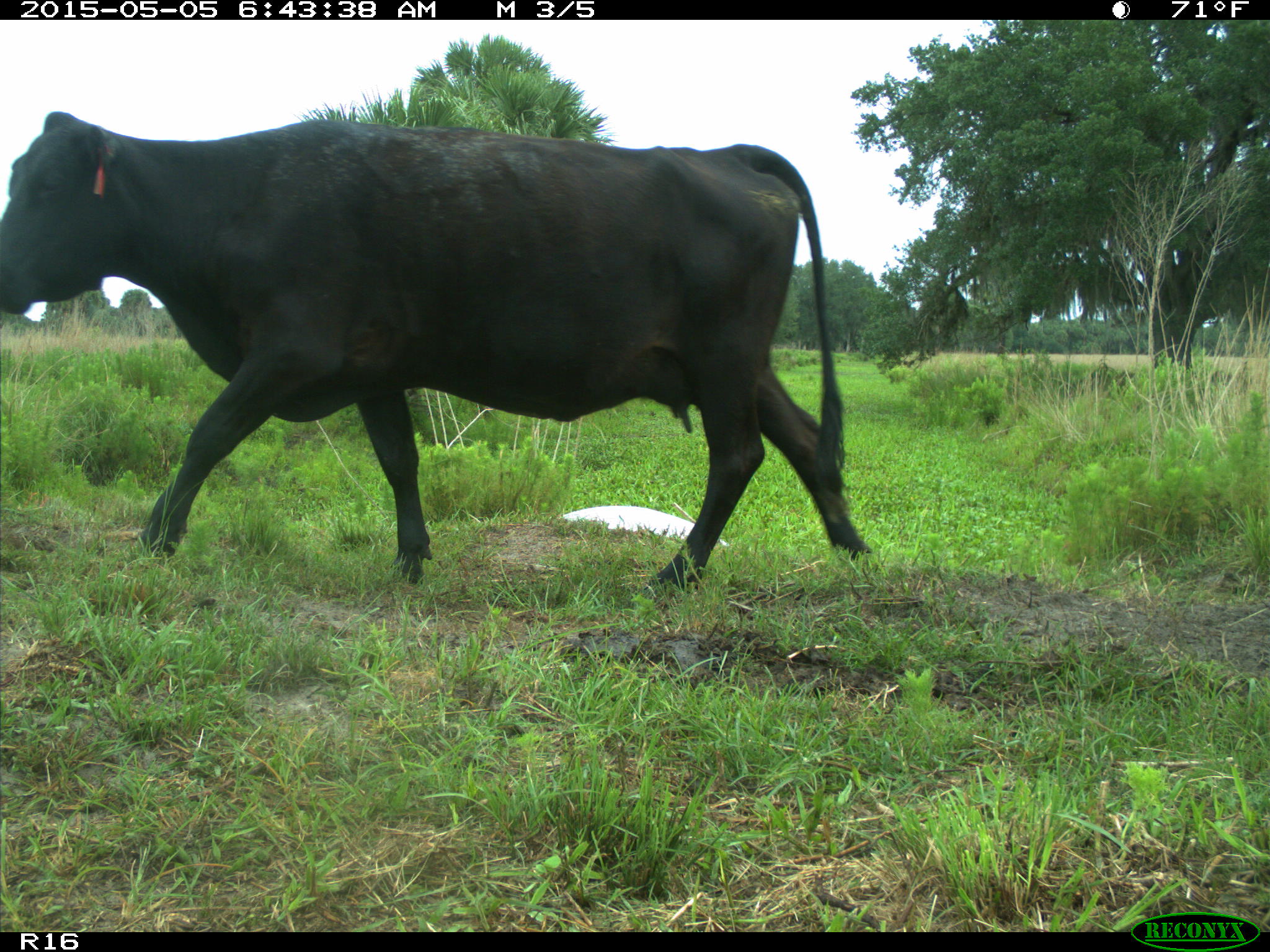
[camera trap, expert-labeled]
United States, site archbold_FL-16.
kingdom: Animalia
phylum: Chordata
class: Mammalia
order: Artiodactyla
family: Bovidae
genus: Bos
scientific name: Bos taurus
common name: domestic cow